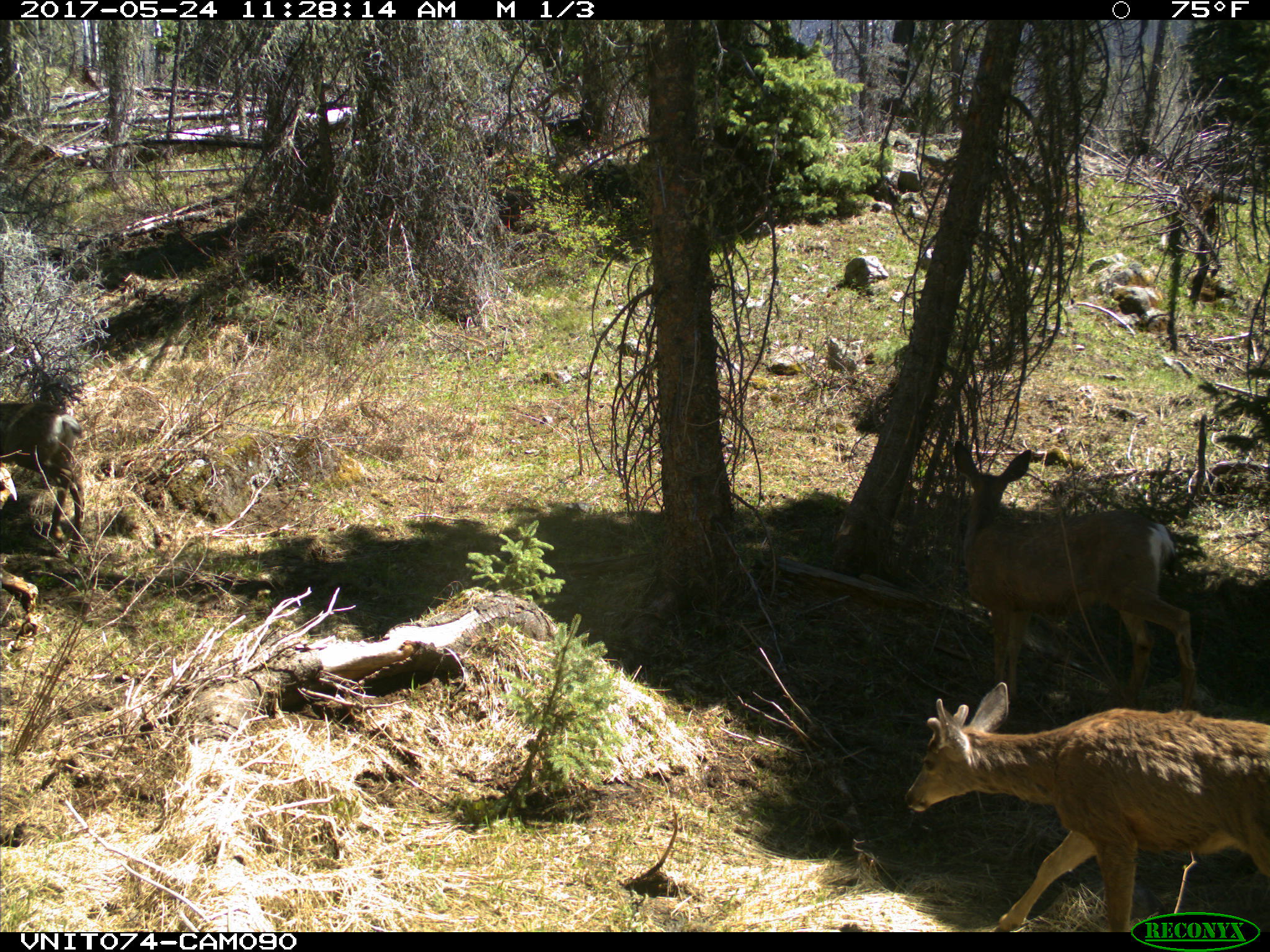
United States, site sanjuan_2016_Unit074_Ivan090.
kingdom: Animalia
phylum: Chordata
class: Mammalia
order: Artiodactyla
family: Cervidae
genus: Odocoileus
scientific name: Odocoileus hemionus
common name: mule deer